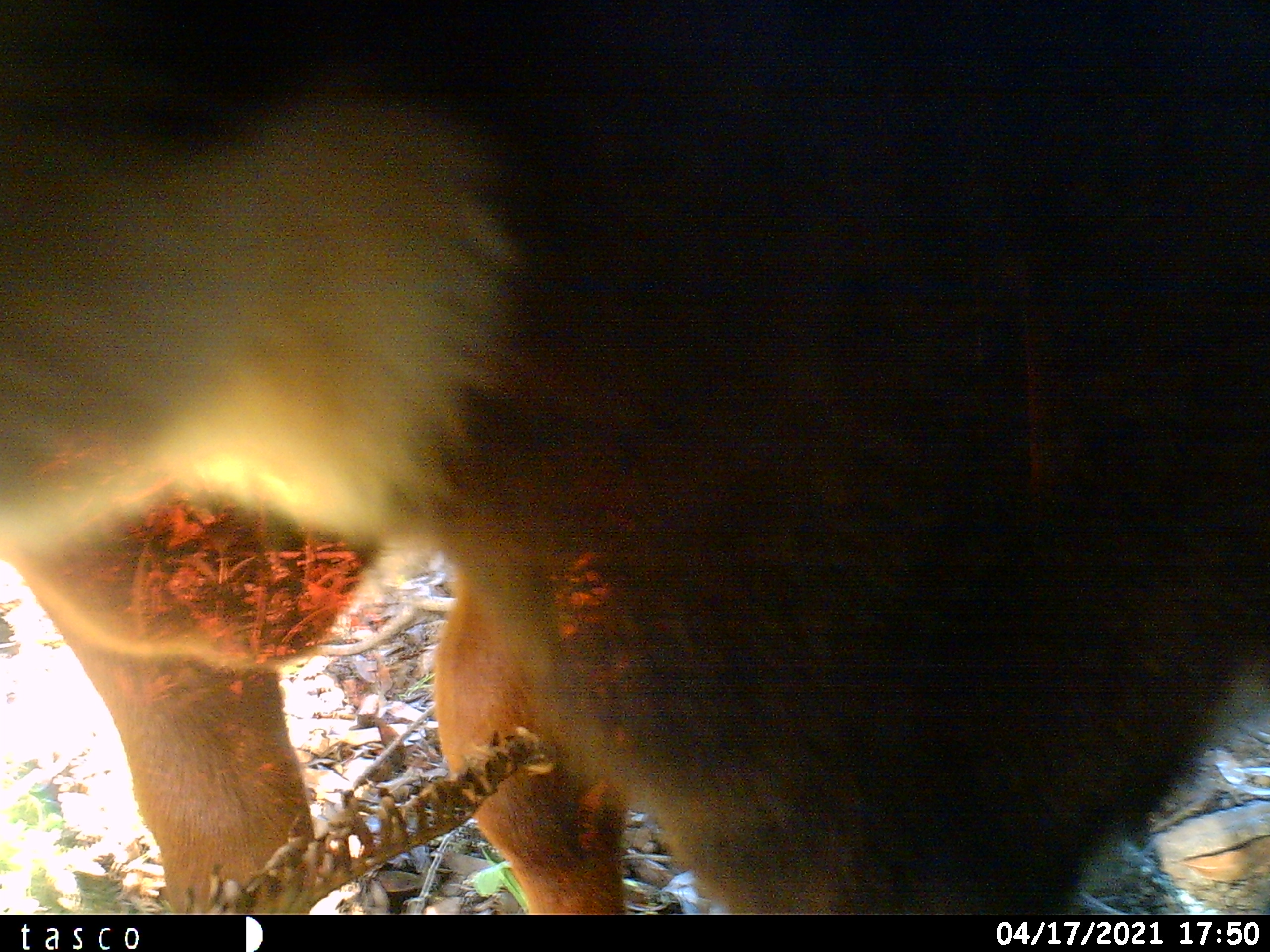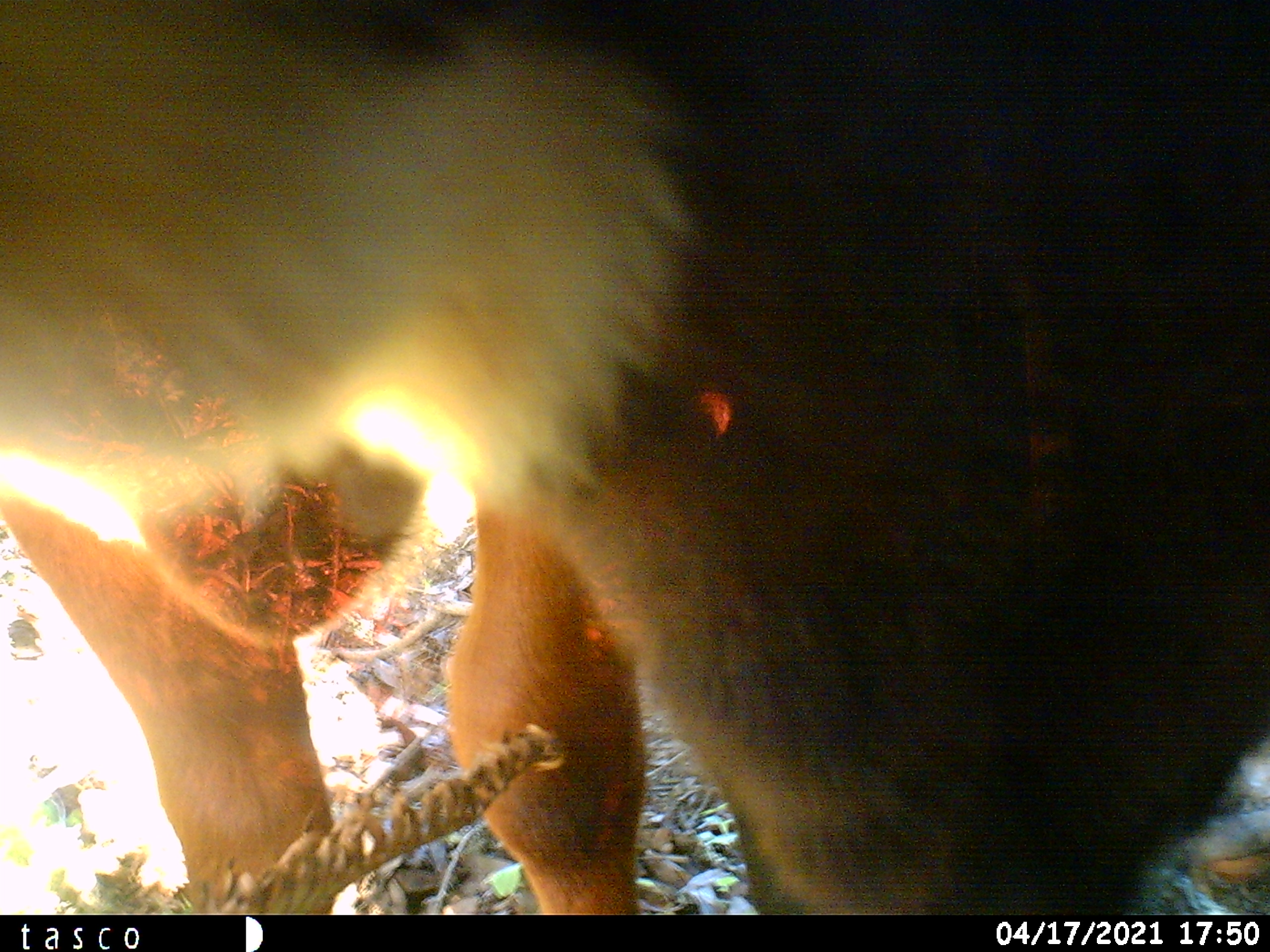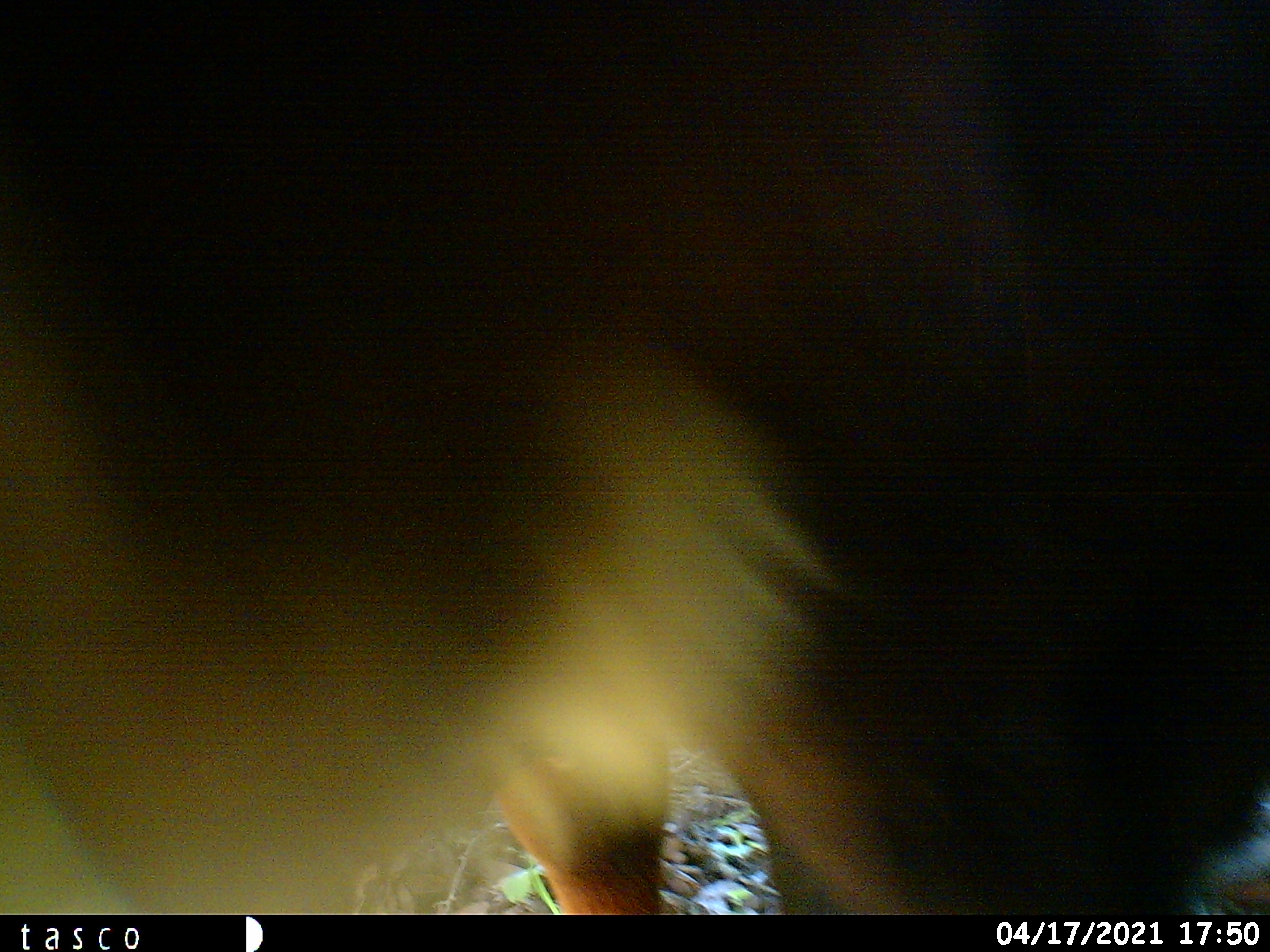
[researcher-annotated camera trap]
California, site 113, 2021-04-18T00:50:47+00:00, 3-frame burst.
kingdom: Animalia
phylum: Chordata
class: Mammalia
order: Artiodactyla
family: Bovidae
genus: Bos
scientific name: Bos taurus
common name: domestic cattle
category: cattle